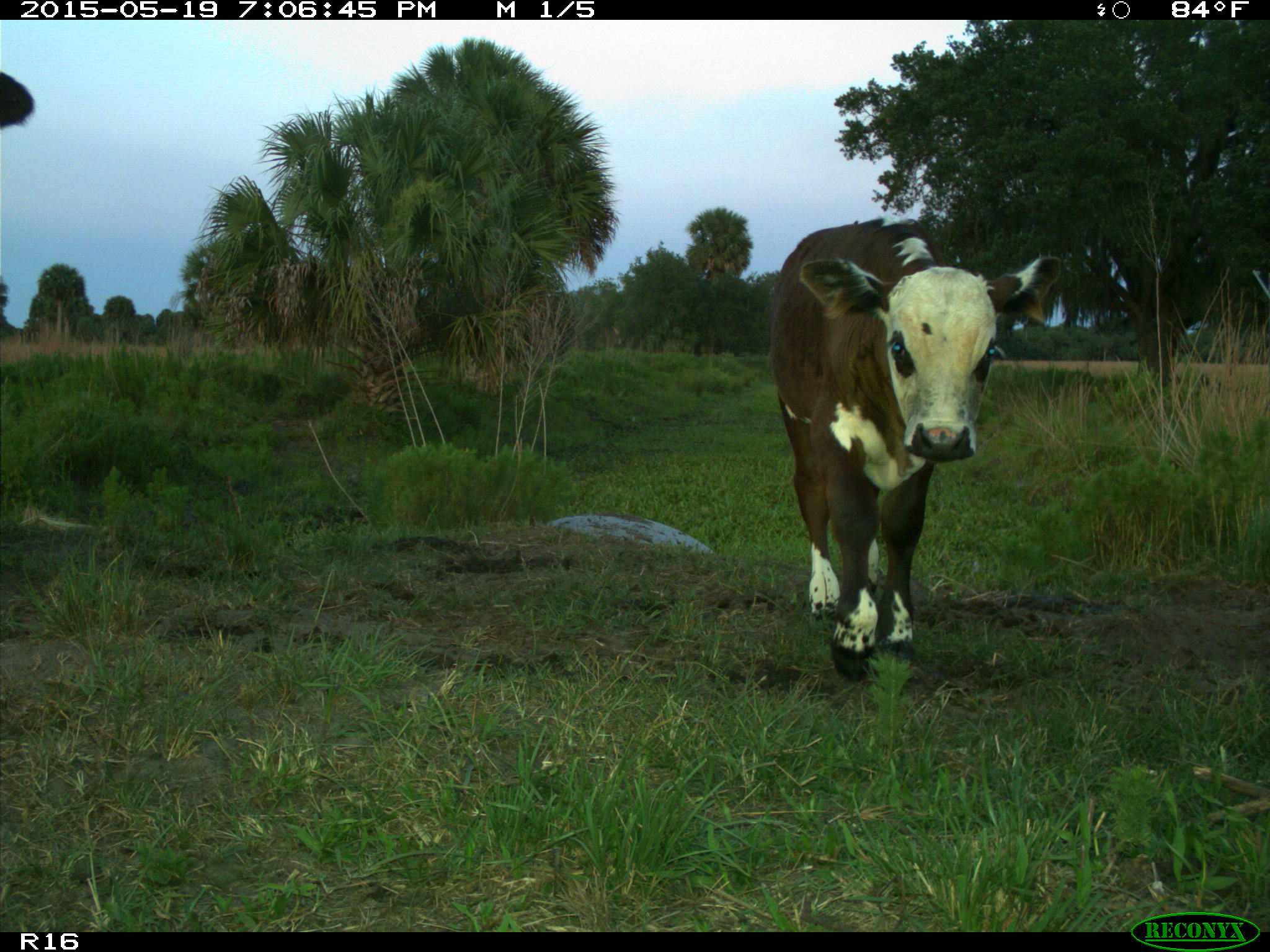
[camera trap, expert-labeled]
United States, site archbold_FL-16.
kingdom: Animalia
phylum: Chordata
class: Mammalia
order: Artiodactyla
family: Bovidae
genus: Bos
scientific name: Bos taurus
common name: domestic cow